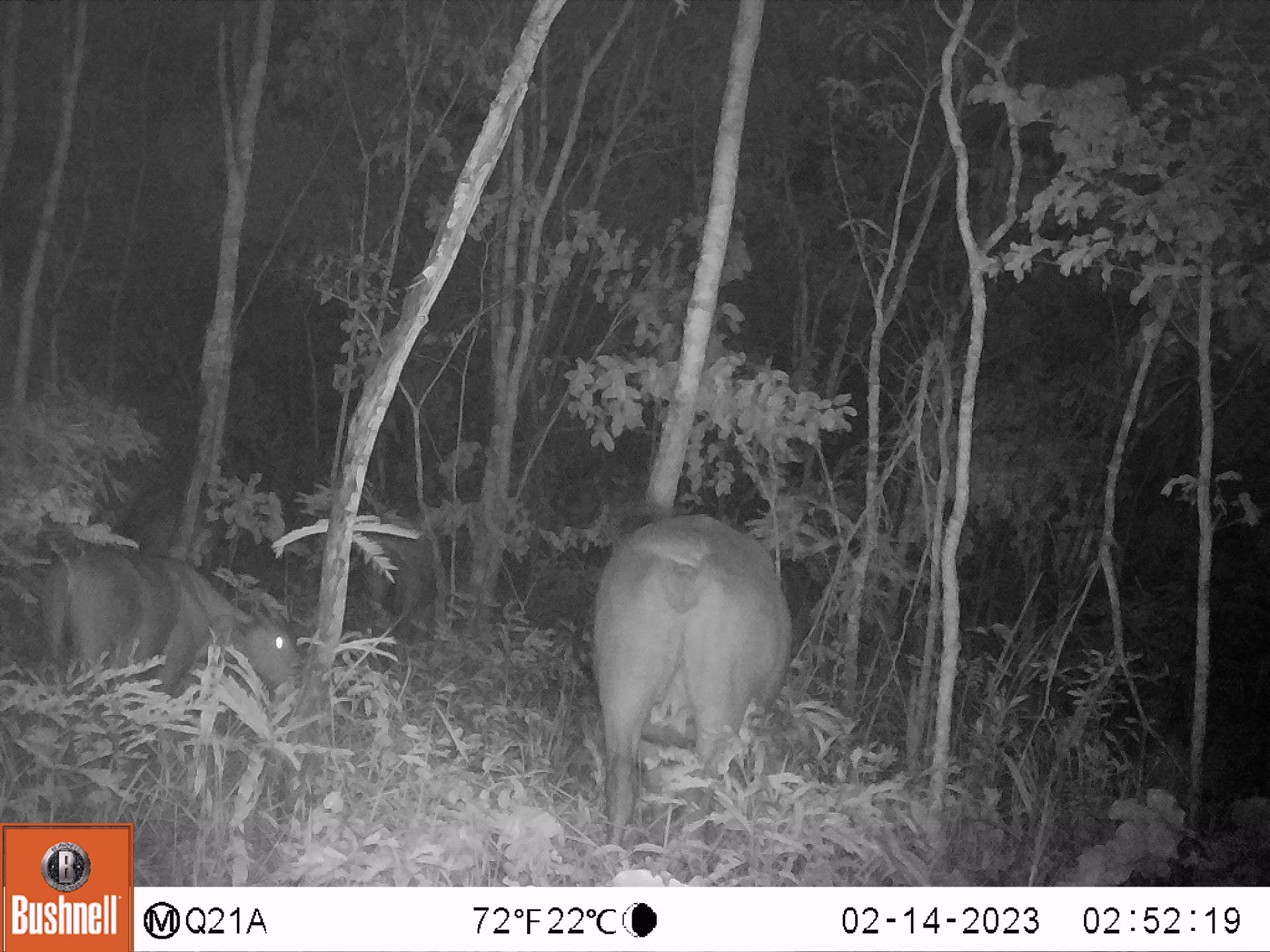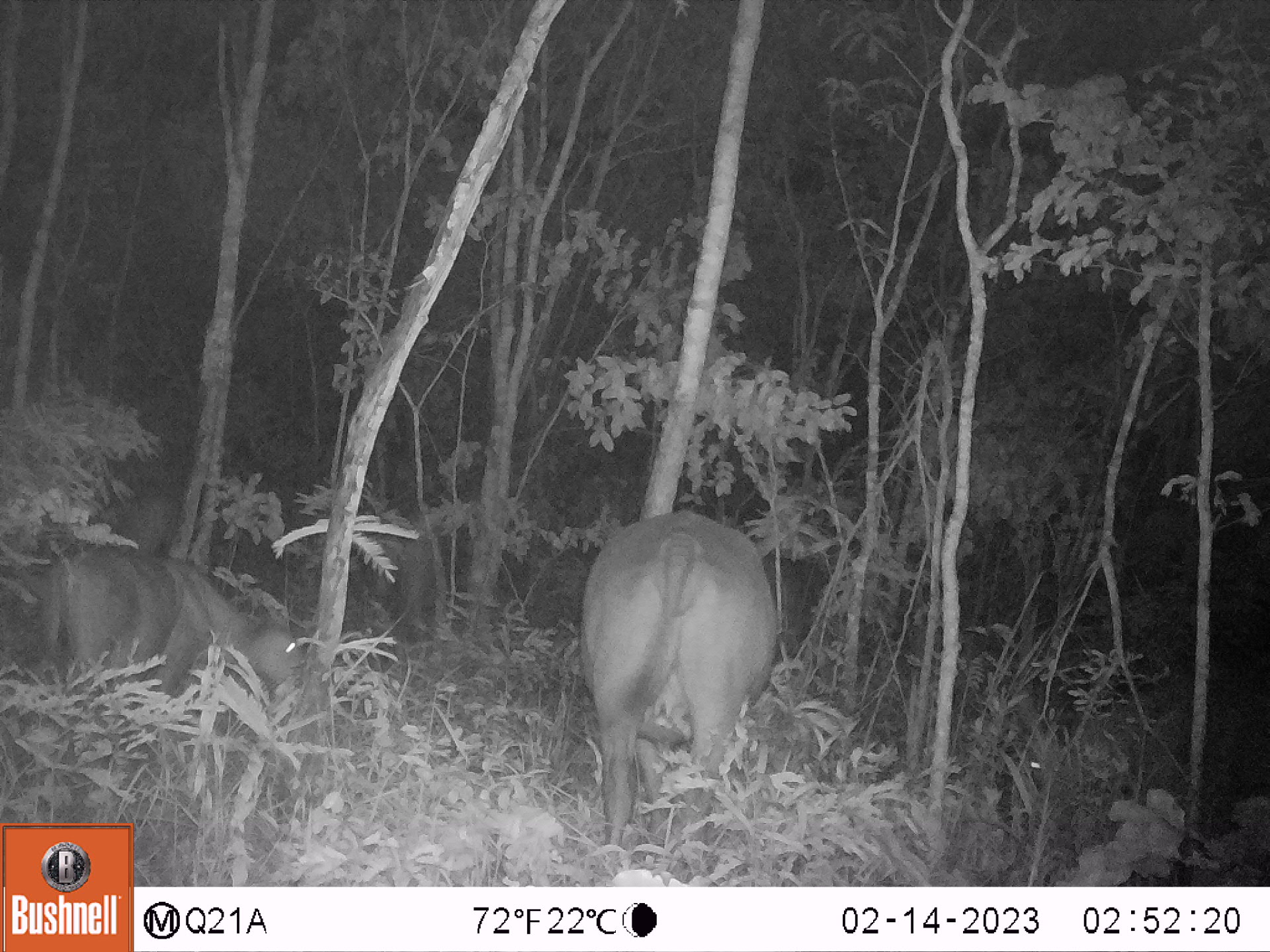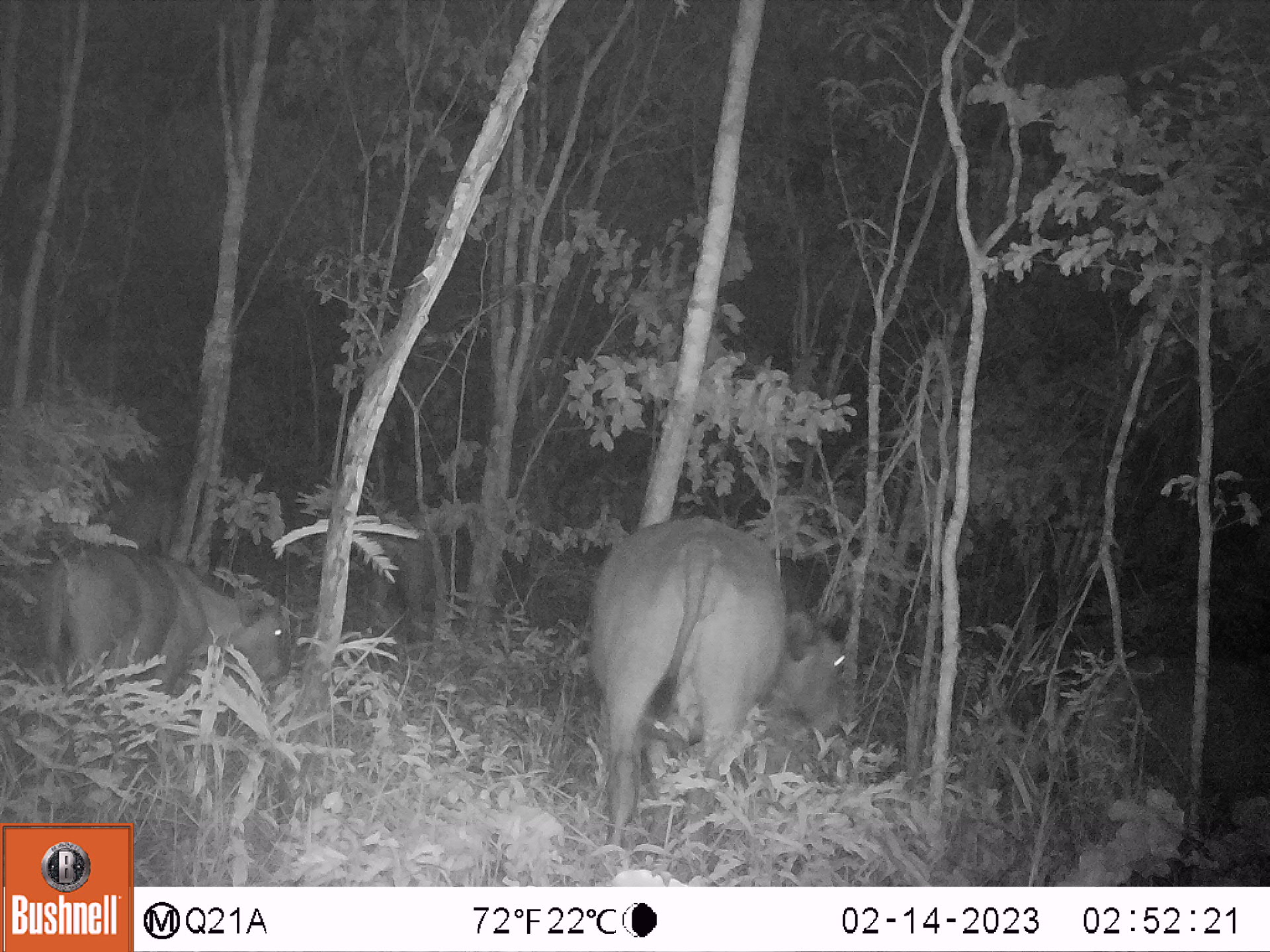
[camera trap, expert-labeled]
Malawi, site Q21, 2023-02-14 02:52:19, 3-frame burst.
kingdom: Animalia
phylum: Chordata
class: Mammalia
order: Artiodactyla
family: Bovidae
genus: Syncerus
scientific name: Syncerus caffer caffer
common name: cape buffalo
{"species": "cape buffalo (Syncerus caffer caffer)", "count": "2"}